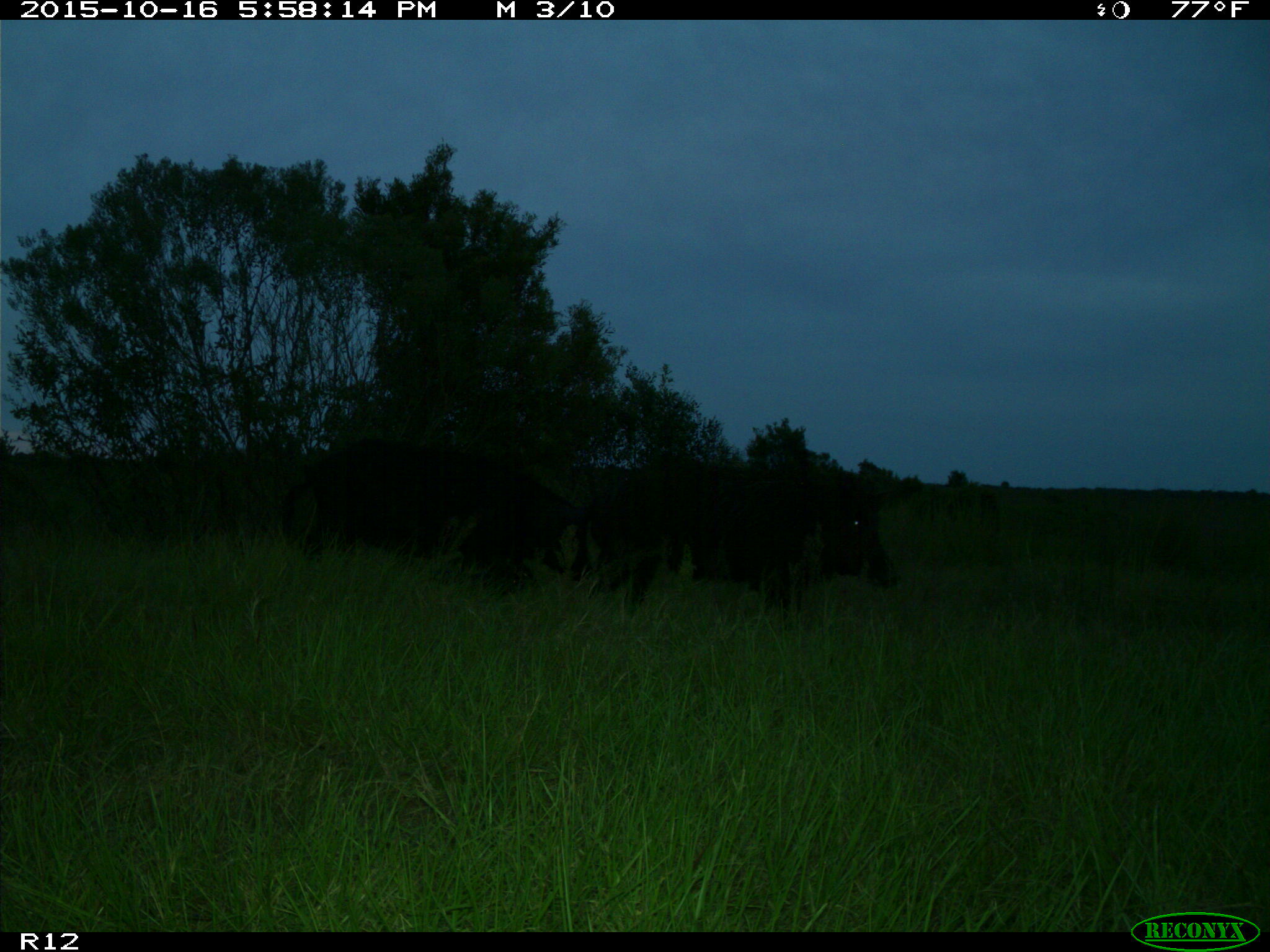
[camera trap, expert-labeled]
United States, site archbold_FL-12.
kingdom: Animalia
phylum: Chordata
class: Mammalia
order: Artiodactyla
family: Suidae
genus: Sus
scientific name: Sus scrofa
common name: wild boar